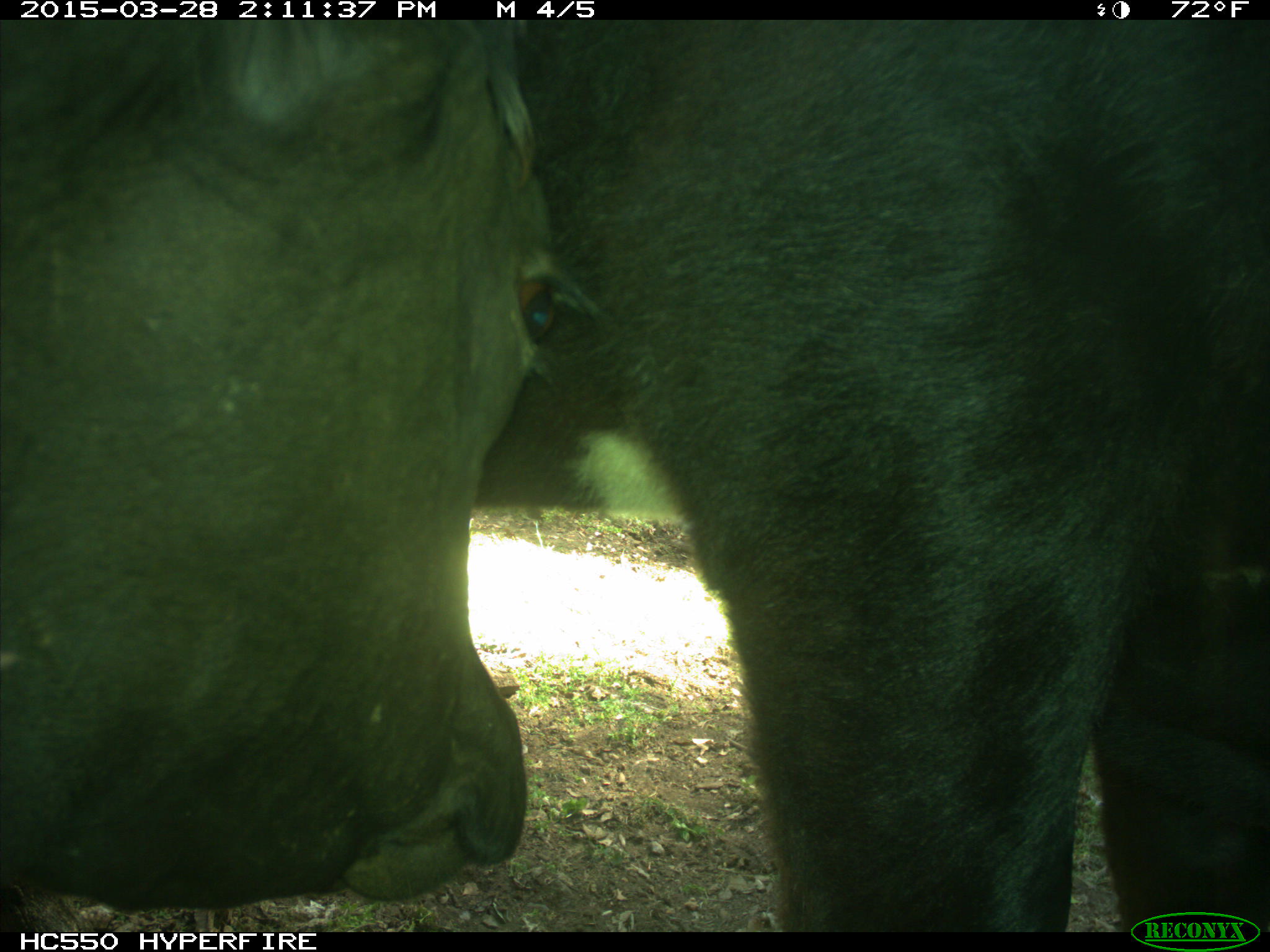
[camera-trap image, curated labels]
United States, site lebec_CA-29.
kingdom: Animalia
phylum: Chordata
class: Mammalia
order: Artiodactyla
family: Bovidae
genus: Bos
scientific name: Bos taurus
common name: domestic cow